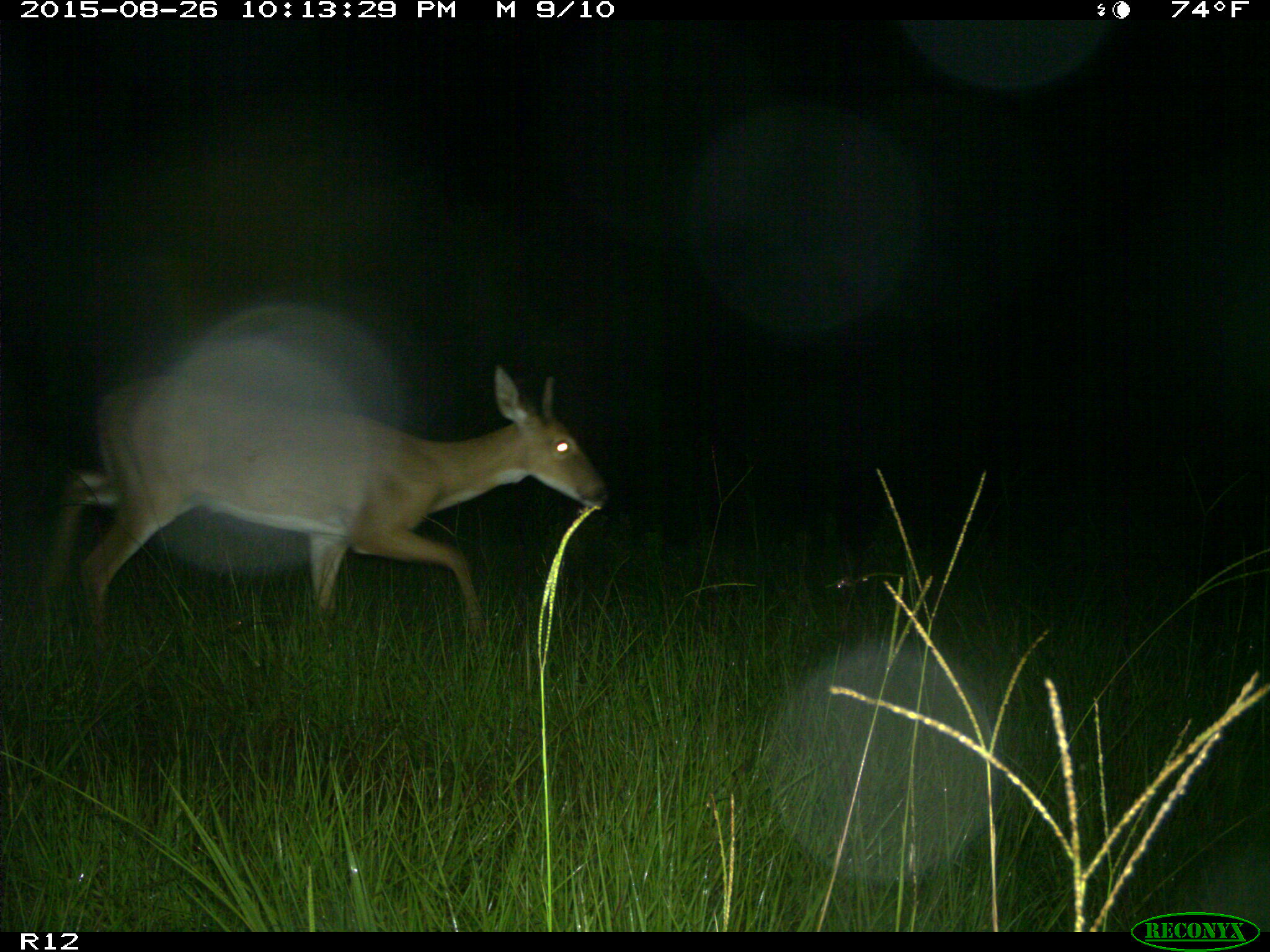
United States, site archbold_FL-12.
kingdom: Animalia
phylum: Chordata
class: Mammalia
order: Artiodactyla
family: Cervidae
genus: Odocoileus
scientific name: Odocoileus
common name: deer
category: unidentified deer